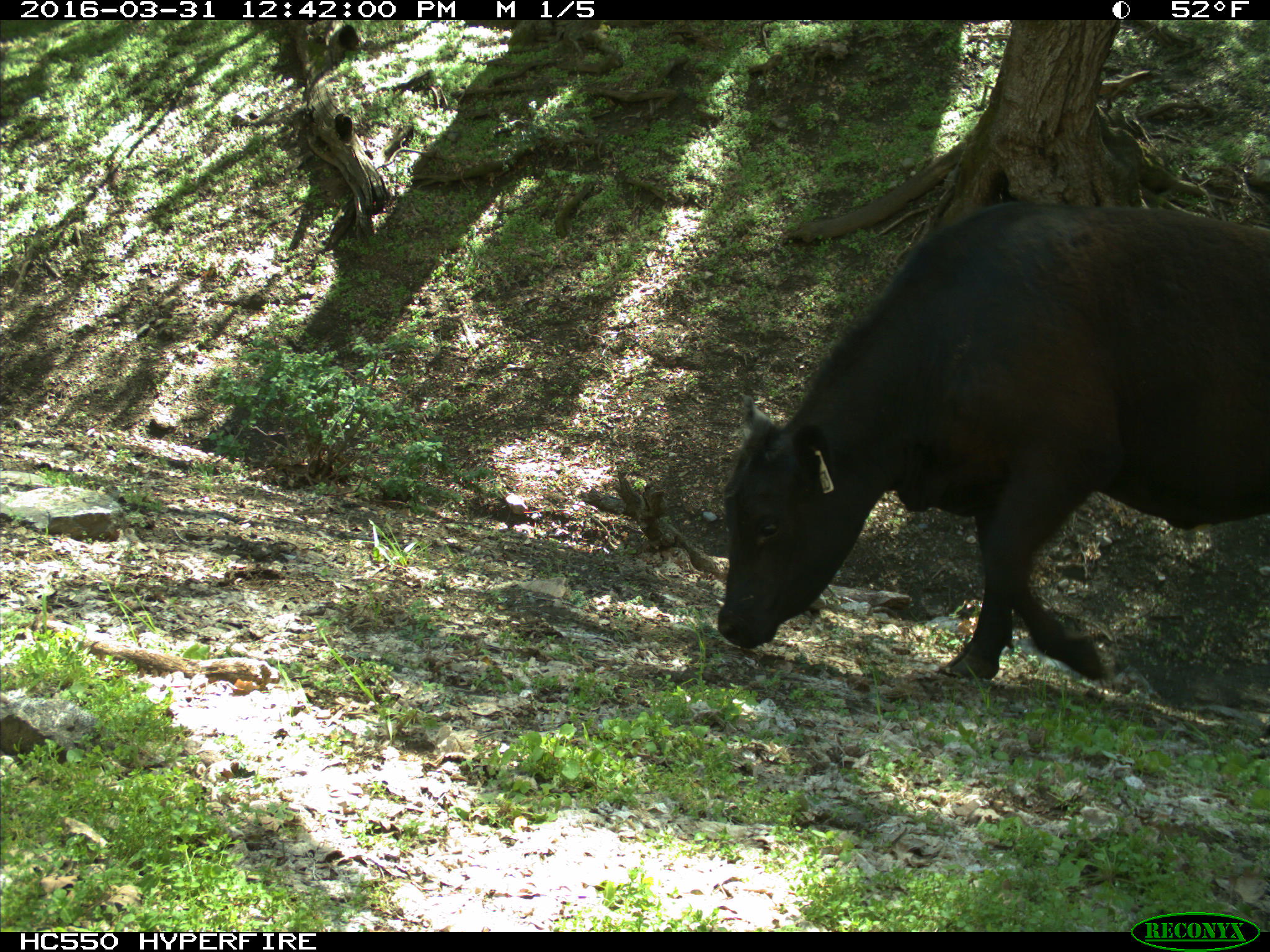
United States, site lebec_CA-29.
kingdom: Animalia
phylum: Chordata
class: Mammalia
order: Artiodactyla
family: Bovidae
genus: Bos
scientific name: Bos taurus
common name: domestic cow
Bos taurus (domestic cow).